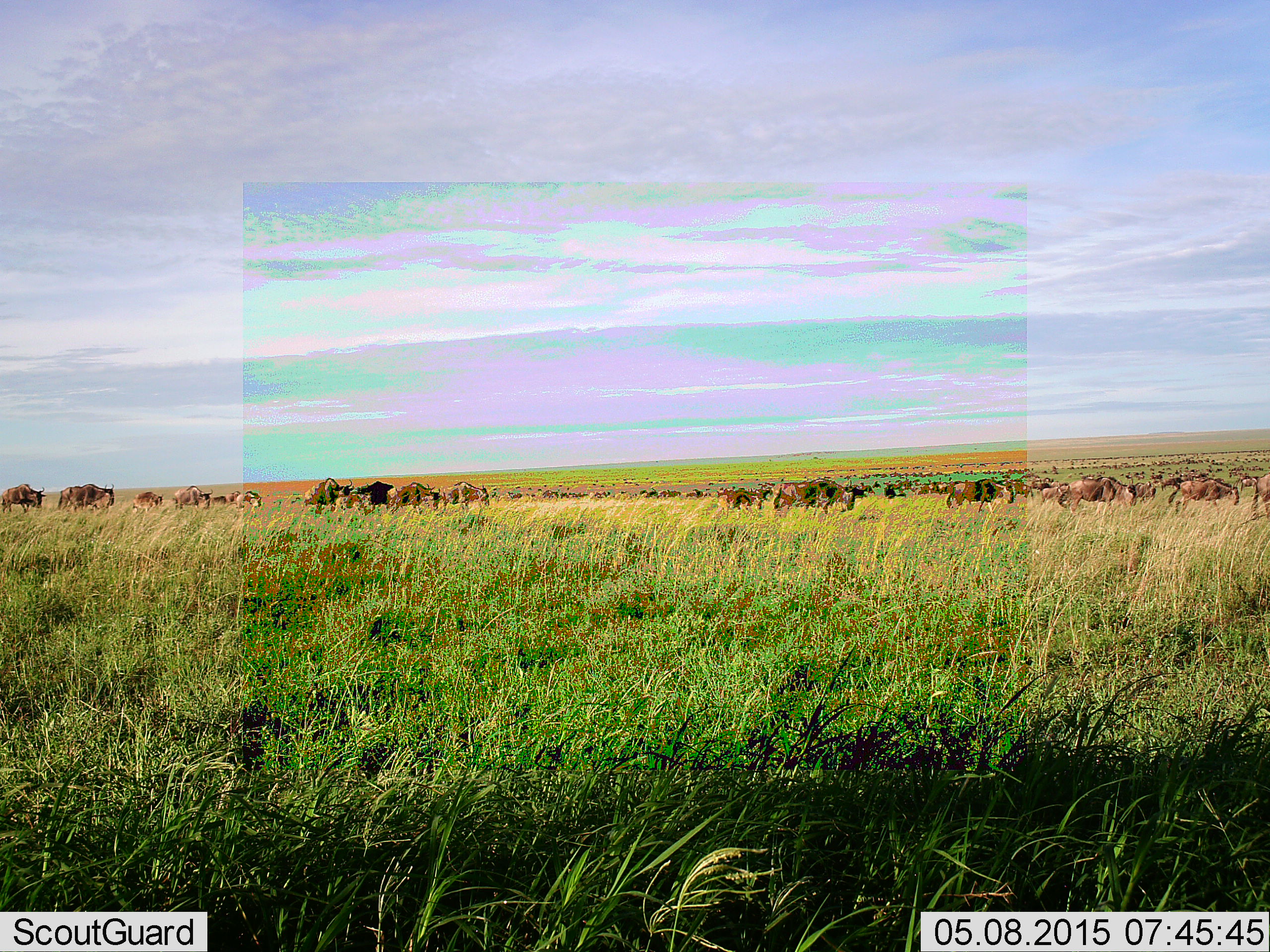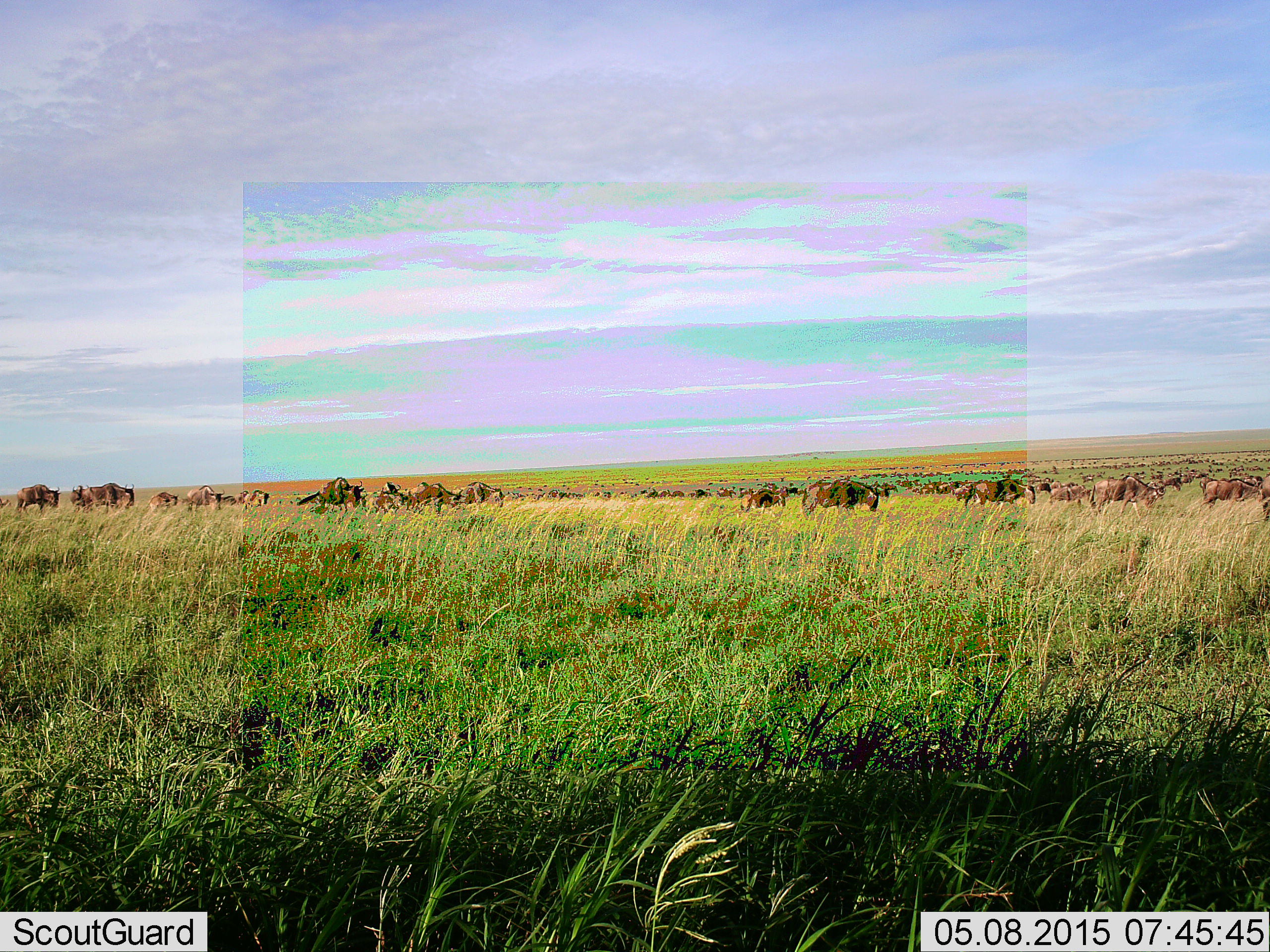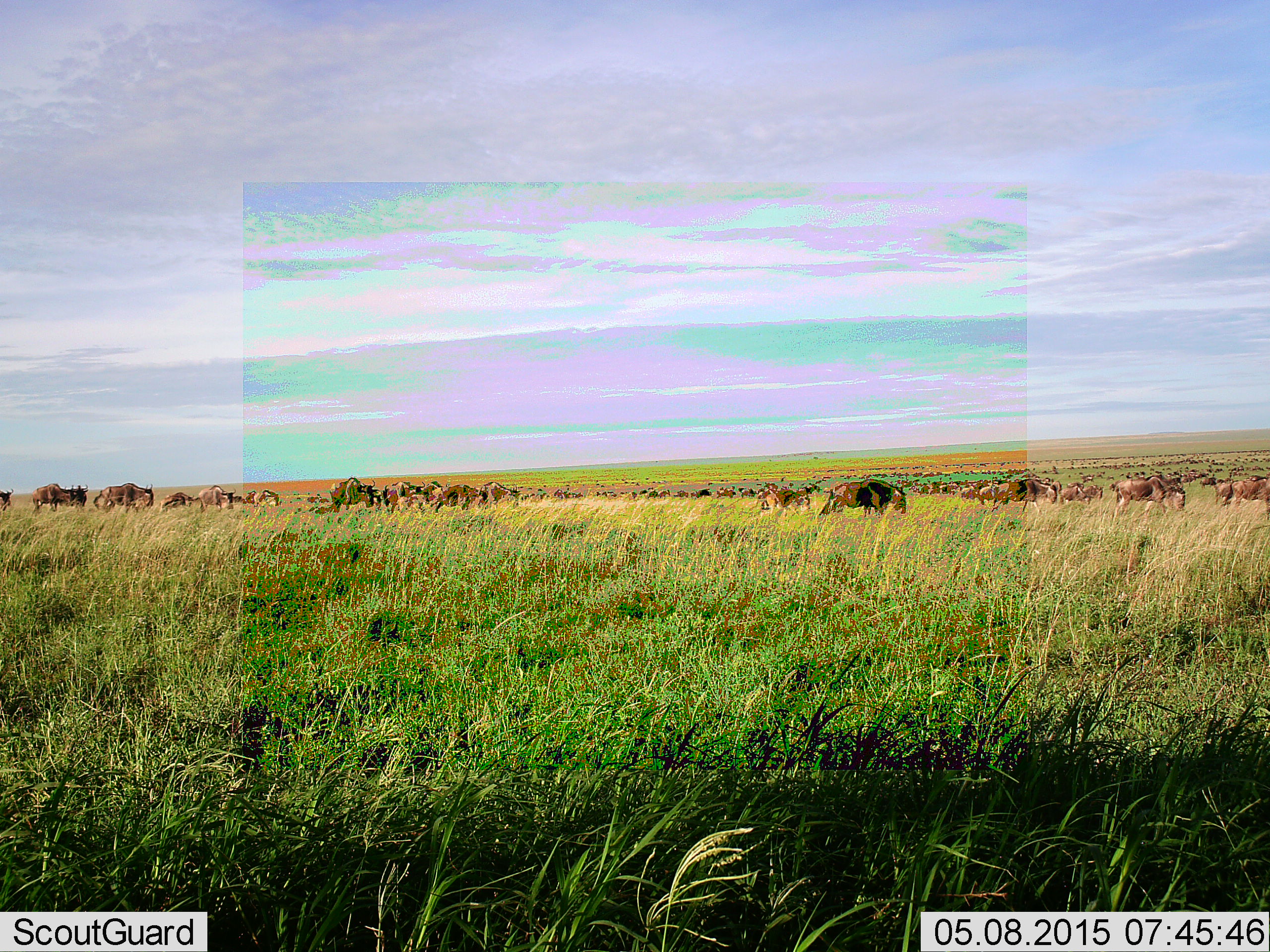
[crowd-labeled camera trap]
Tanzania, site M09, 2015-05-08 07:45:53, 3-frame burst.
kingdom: Animalia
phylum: Chordata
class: Mammalia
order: Artiodactyla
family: Bovidae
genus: Connochaetes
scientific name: Connochaetes taurinus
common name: blue wildebeest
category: wildebeest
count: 51+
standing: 20%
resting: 10%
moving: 100%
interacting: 10%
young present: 10%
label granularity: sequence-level